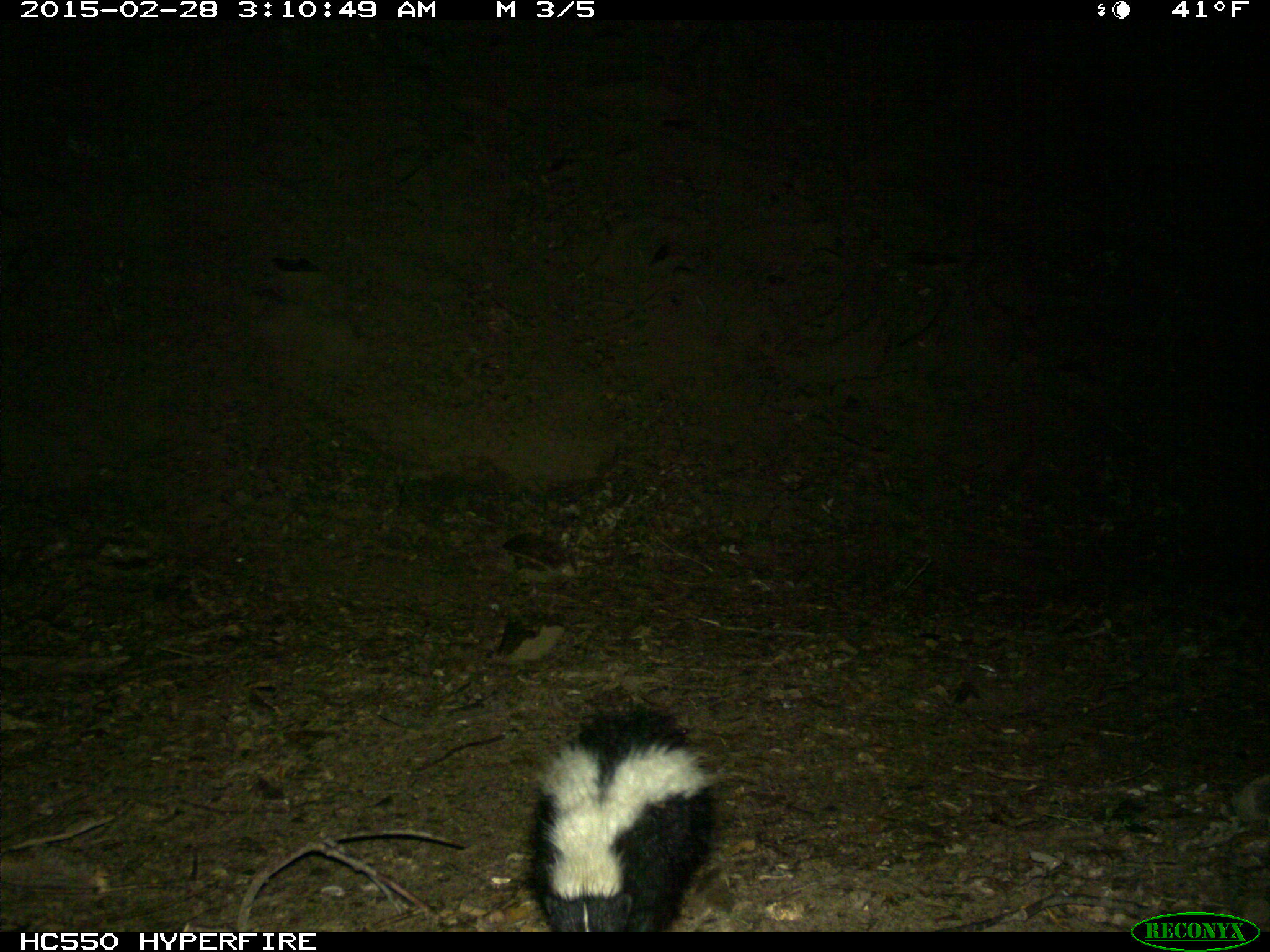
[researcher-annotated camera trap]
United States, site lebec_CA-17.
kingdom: Animalia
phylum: Chordata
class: Mammalia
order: Carnivora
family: Mephitidae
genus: Mephitis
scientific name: Mephitis mephitis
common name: striped skunk